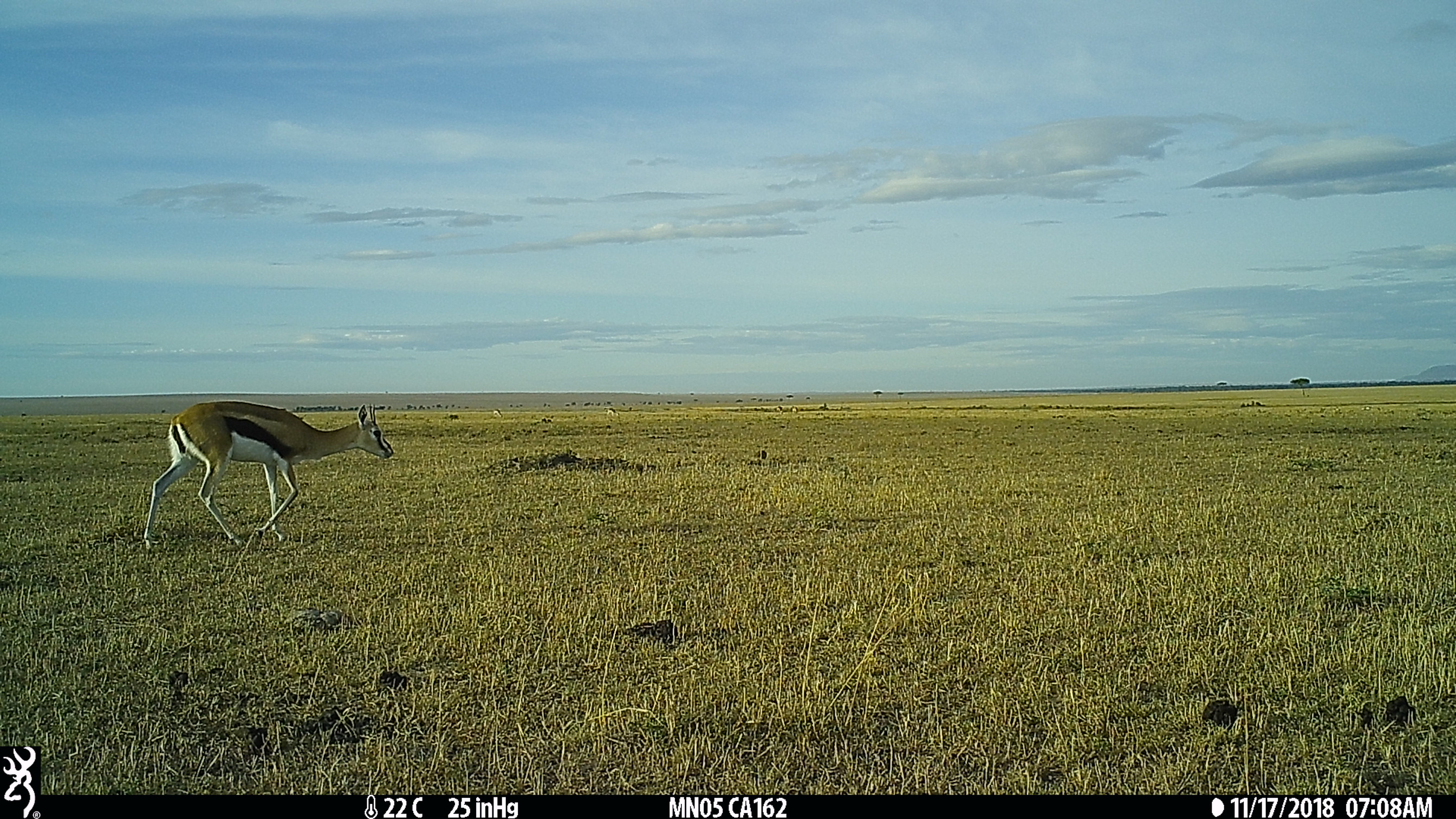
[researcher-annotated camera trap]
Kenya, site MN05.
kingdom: Animalia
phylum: Chordata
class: Mammalia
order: Artiodactyla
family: Bovidae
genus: Eudorcas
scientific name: Eudorcas thomsonii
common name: thomon's gazelle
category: gazelle thomsons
Gazelle thomsons (thomon's gazelle) (Eudorcas thomsonii).